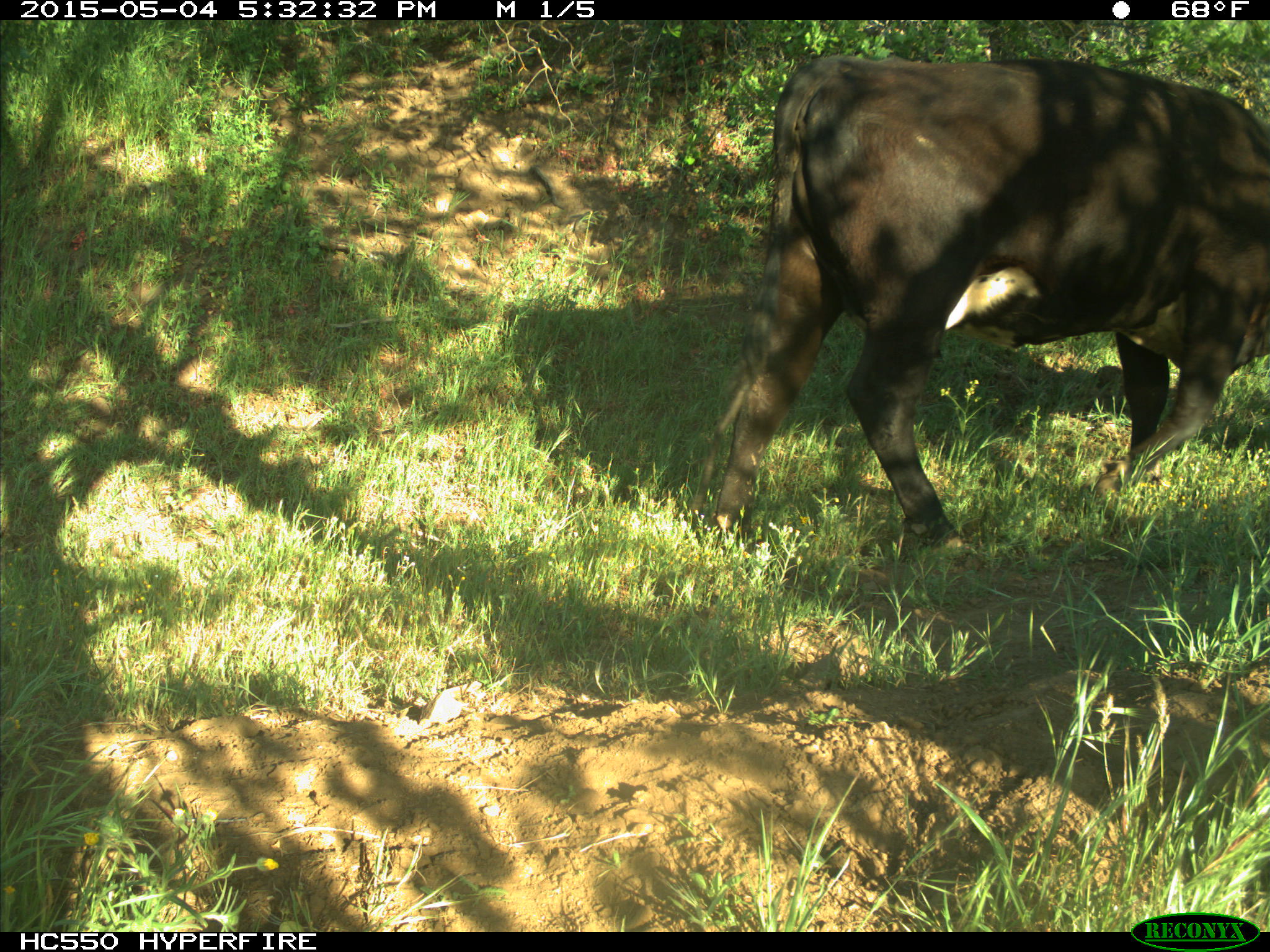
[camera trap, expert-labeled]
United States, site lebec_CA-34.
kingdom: Animalia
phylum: Chordata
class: Mammalia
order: Artiodactyla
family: Bovidae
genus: Bos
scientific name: Bos taurus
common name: domestic cow